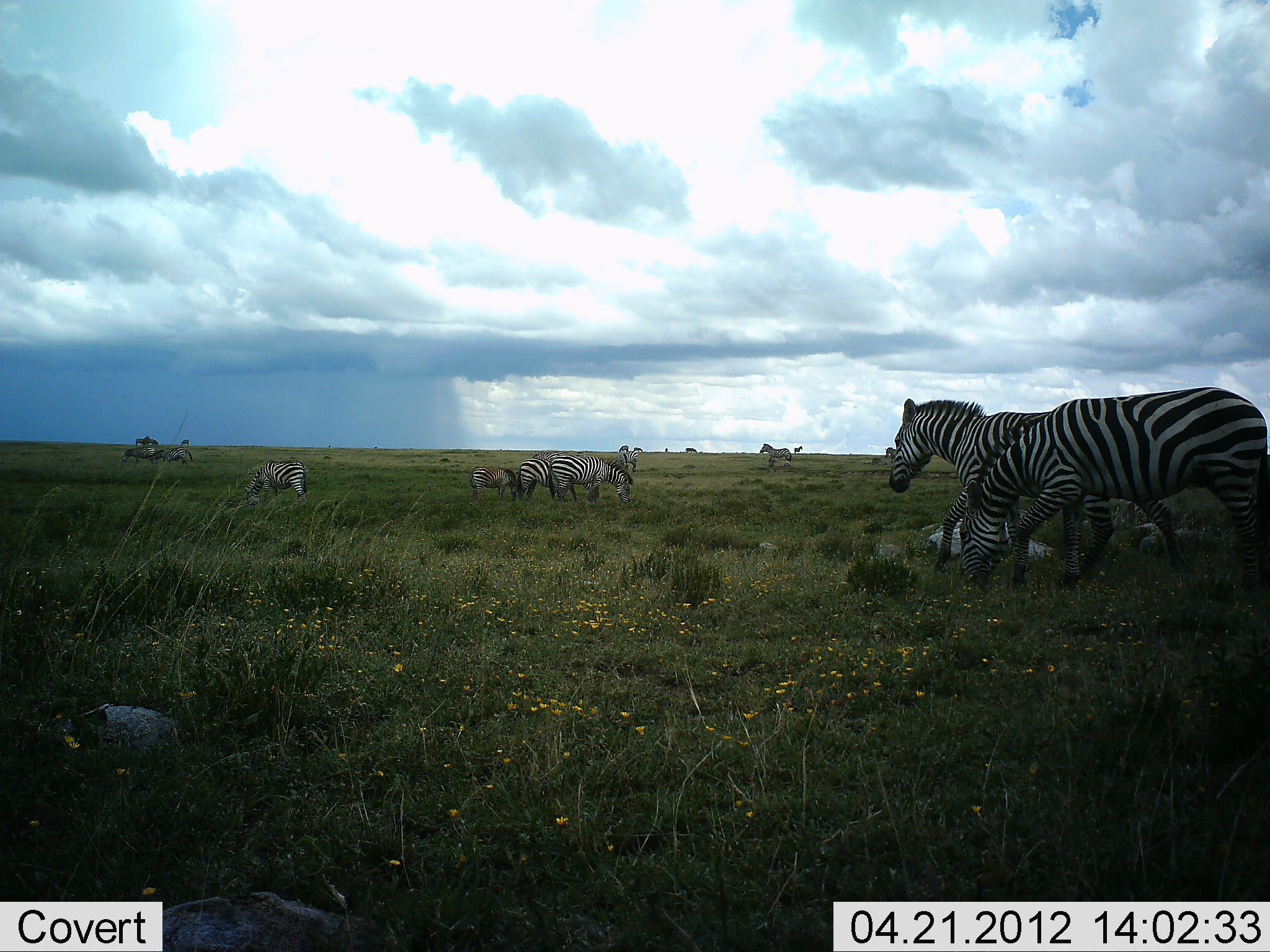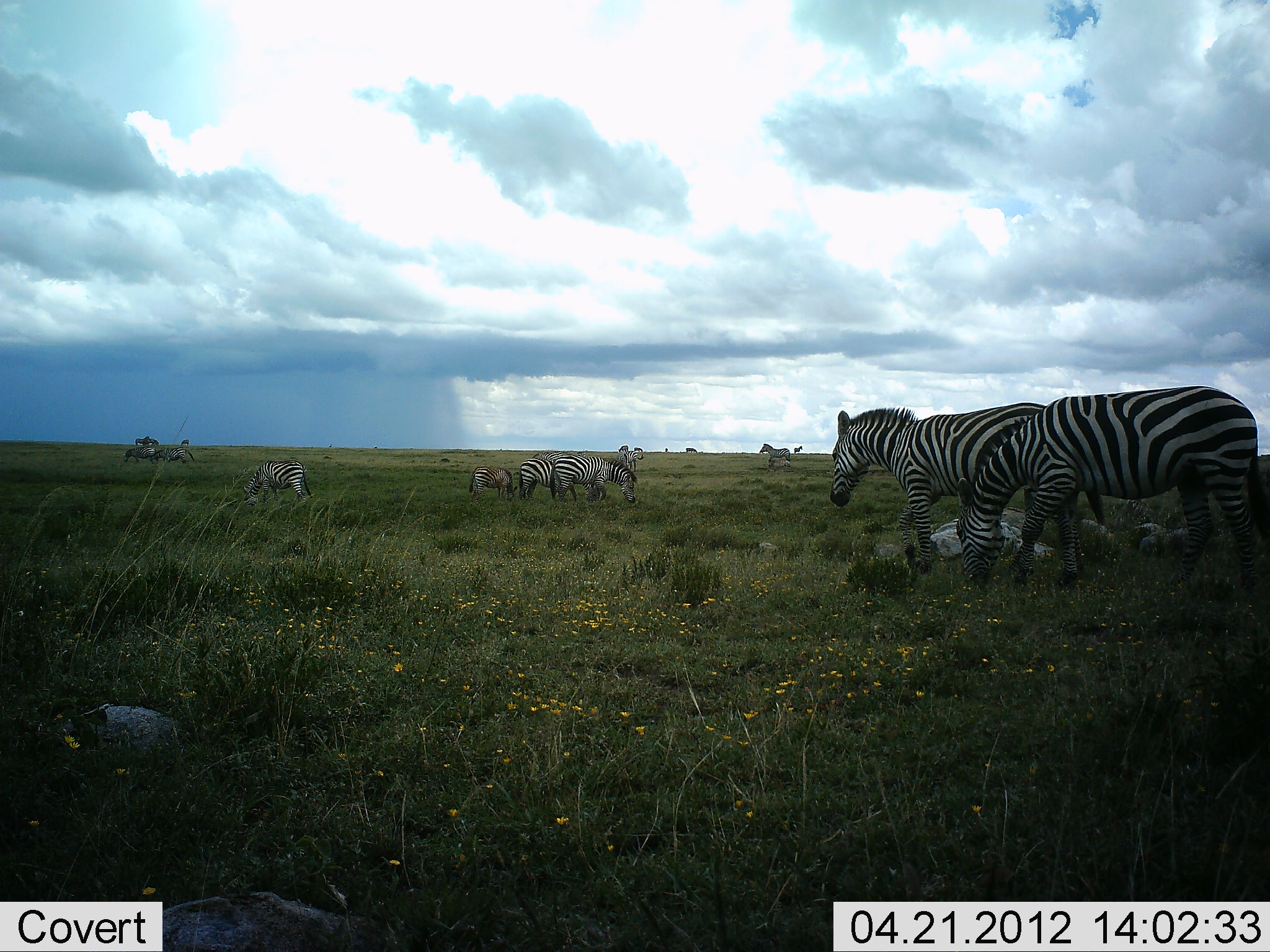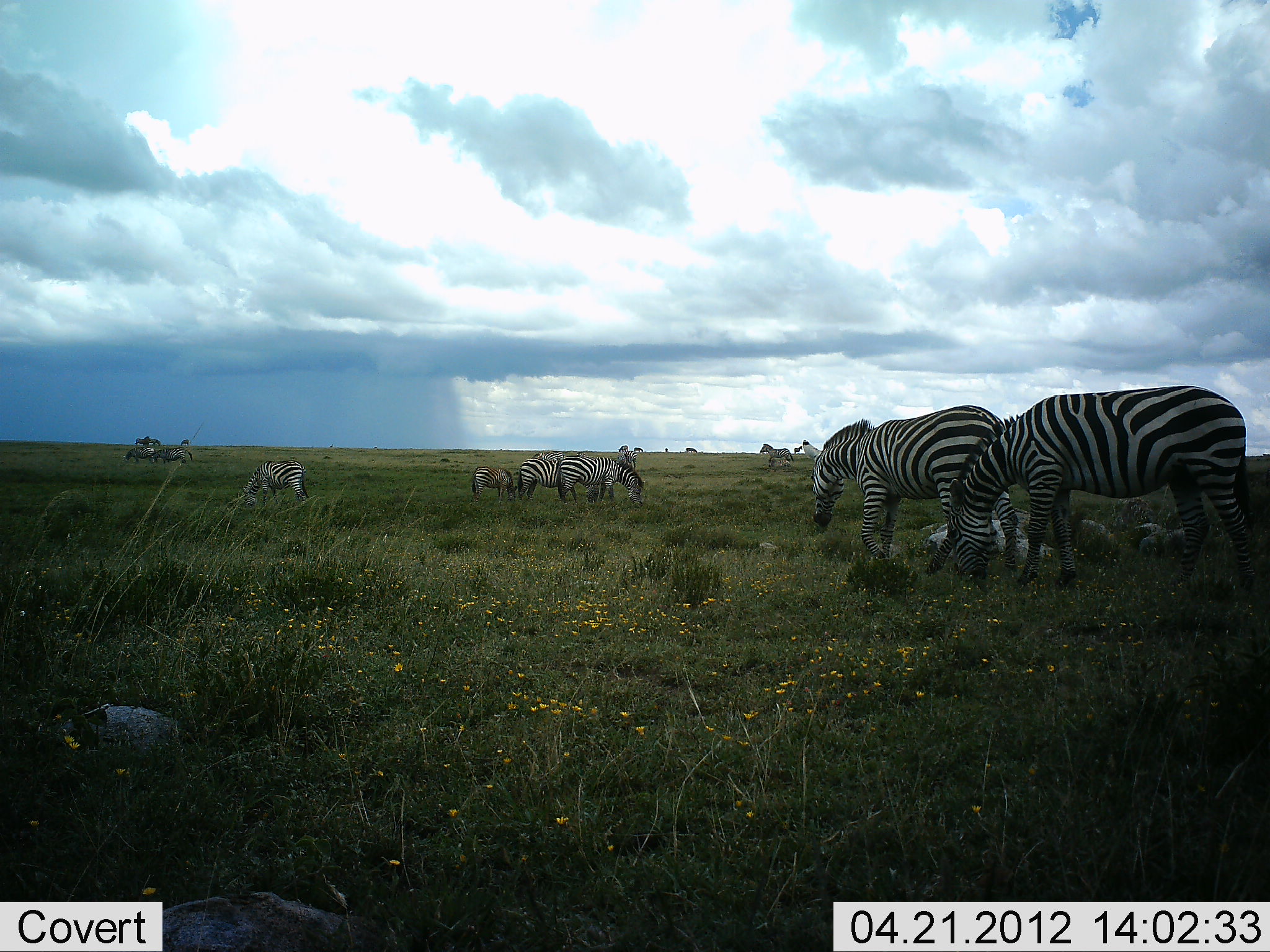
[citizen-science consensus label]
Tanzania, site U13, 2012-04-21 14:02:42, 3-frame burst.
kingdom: Animalia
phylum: Chordata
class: Mammalia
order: Perissodactyla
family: Equidae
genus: Equus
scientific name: Equus quagga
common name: plains zebra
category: zebra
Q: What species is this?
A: Zebra (plains zebra) (Equus quagga).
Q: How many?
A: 11-50.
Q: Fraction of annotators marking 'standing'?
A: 41%.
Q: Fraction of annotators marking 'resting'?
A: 18%.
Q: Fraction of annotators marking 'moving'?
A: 53%.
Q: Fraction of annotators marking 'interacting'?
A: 0%.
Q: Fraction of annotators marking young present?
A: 24%.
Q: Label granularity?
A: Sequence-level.